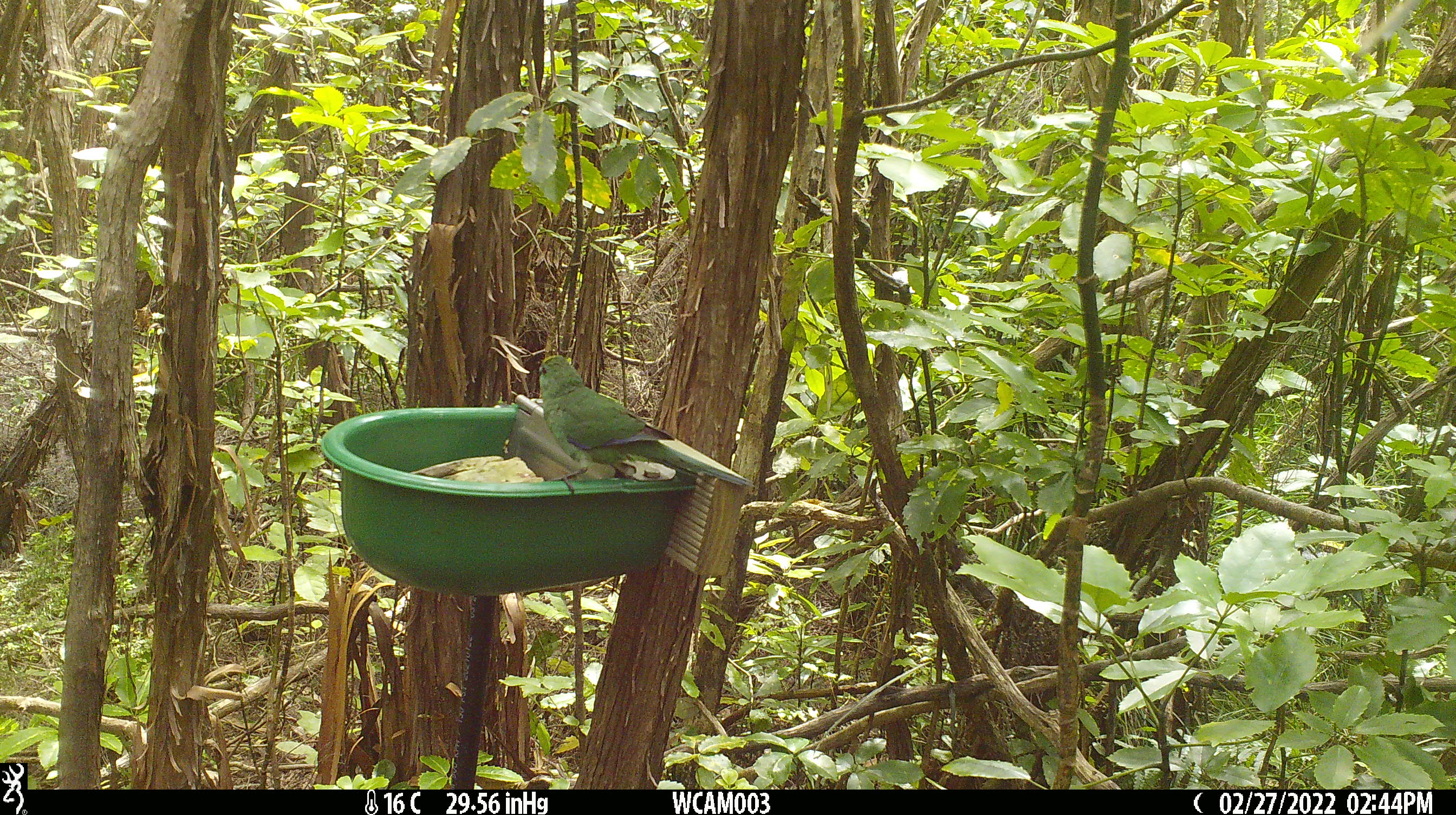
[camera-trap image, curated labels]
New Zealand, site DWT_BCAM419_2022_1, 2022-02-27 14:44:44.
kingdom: Animalia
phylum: Chordata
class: Aves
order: Psittaciformes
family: Psittaculidae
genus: Cyanoramphus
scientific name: Cyanoramphus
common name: parakeet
Parakeet (Cyanoramphus).